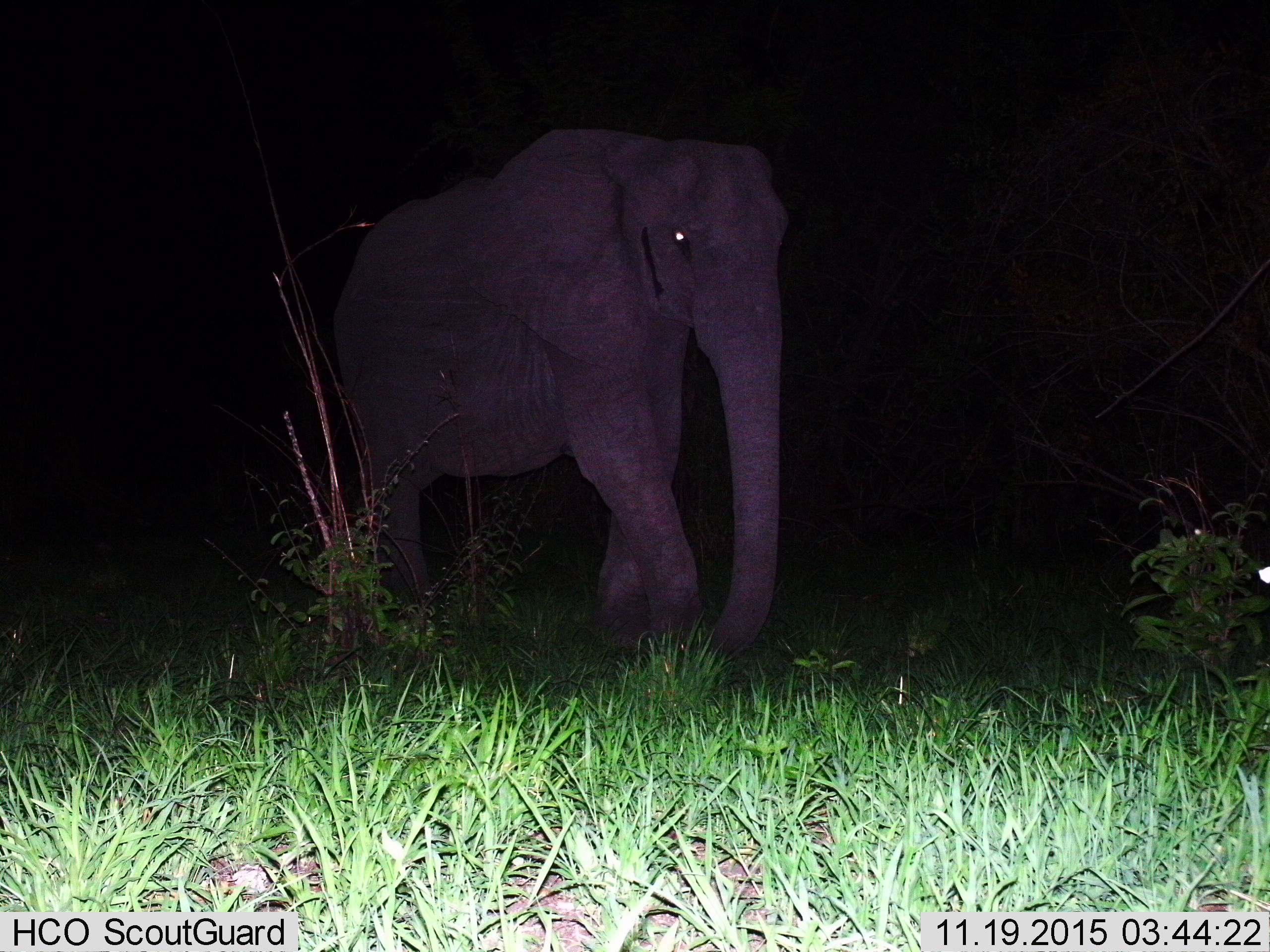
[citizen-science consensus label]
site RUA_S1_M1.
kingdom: Animalia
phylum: Chordata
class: Mammalia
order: Proboscidea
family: Elephantidae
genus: Loxodonta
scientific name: Loxodonta africana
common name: african bush elephant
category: elephant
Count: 1.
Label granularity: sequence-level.